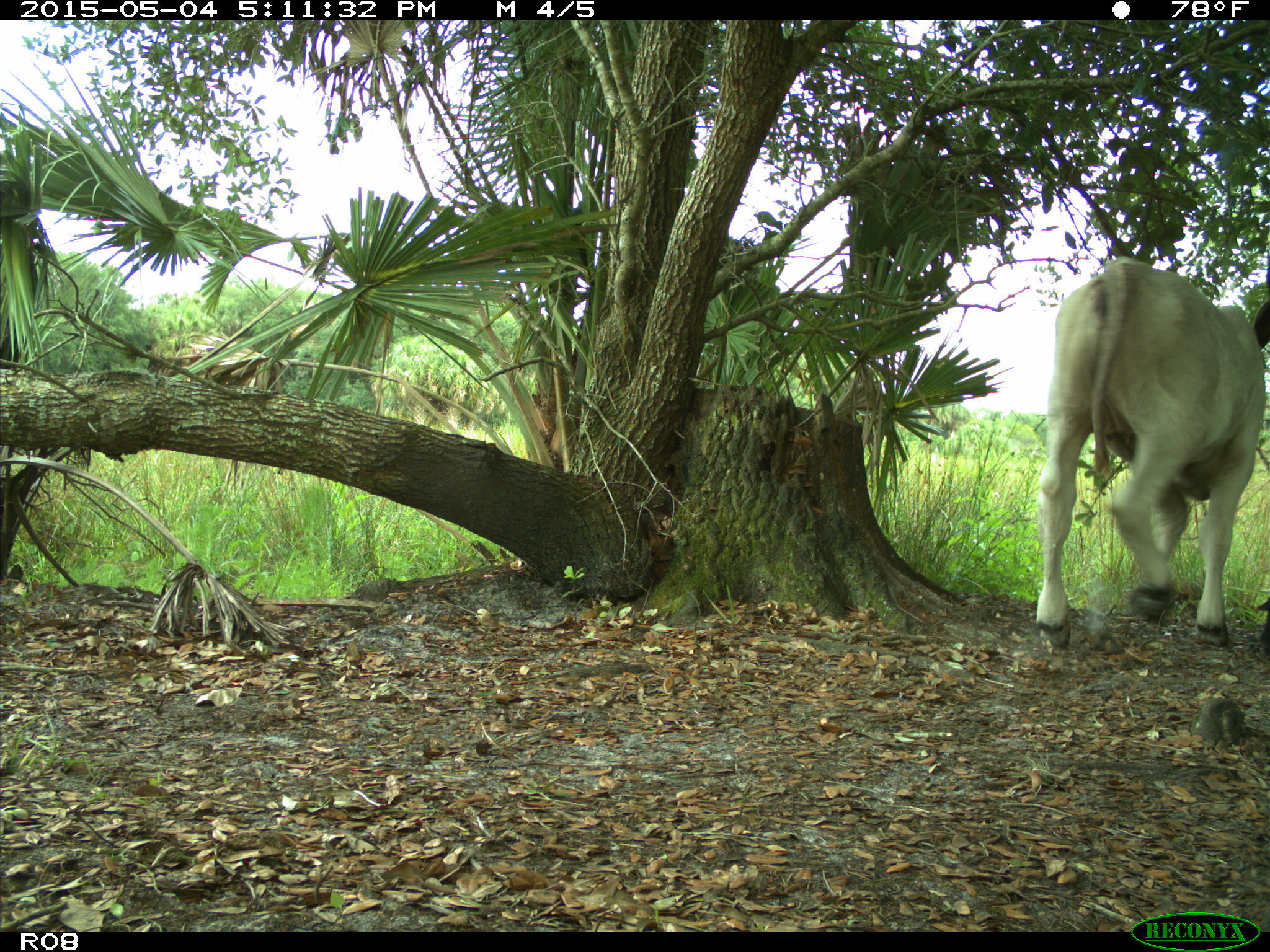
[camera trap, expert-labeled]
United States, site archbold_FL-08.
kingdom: Animalia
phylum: Chordata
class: Mammalia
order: Artiodactyla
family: Bovidae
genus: Bos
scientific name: Bos taurus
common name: domestic cow